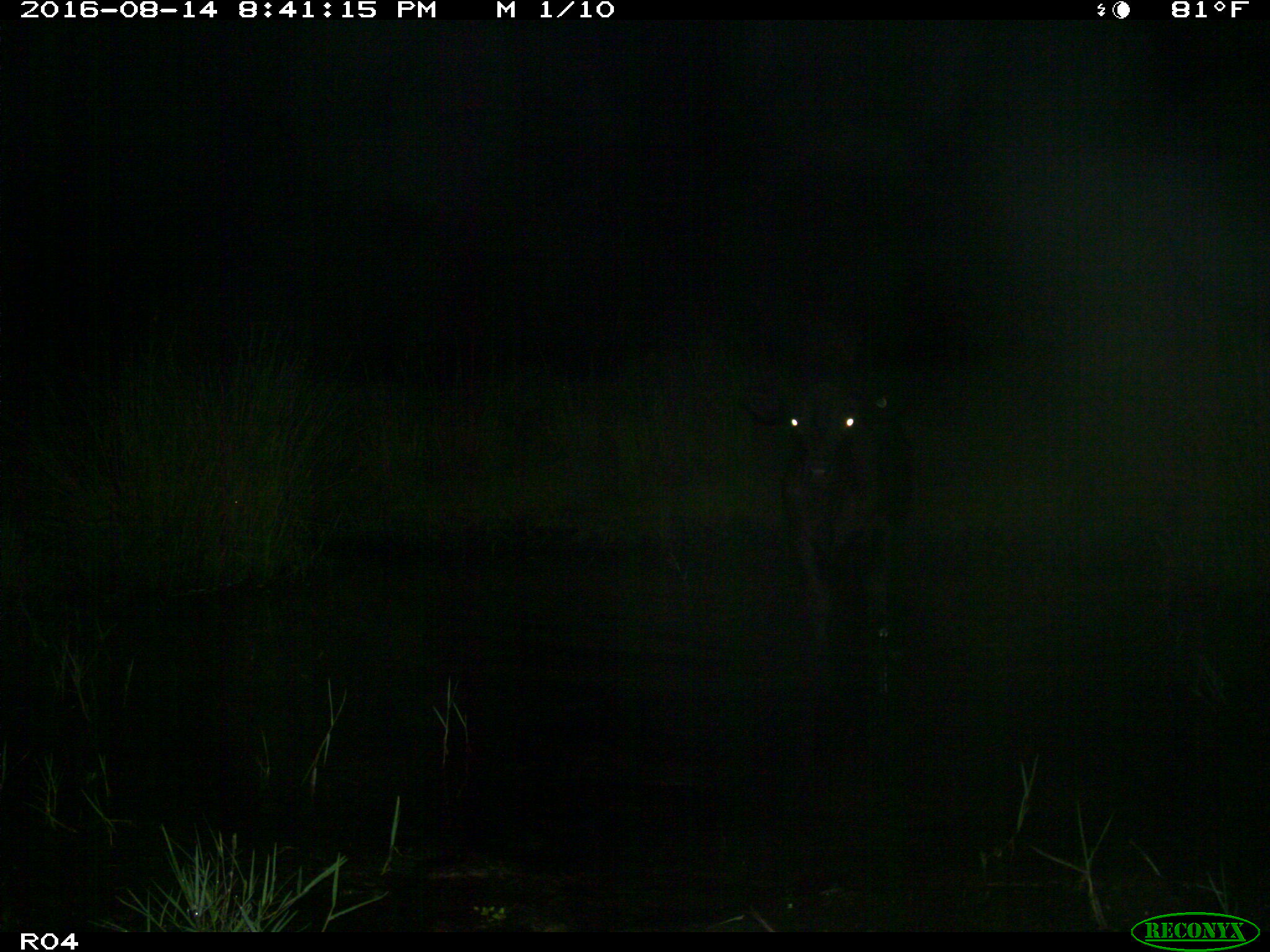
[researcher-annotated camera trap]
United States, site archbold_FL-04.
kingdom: Animalia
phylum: Chordata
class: Mammalia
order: Artiodactyla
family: Bovidae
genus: Bos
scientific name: Bos taurus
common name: domestic cow